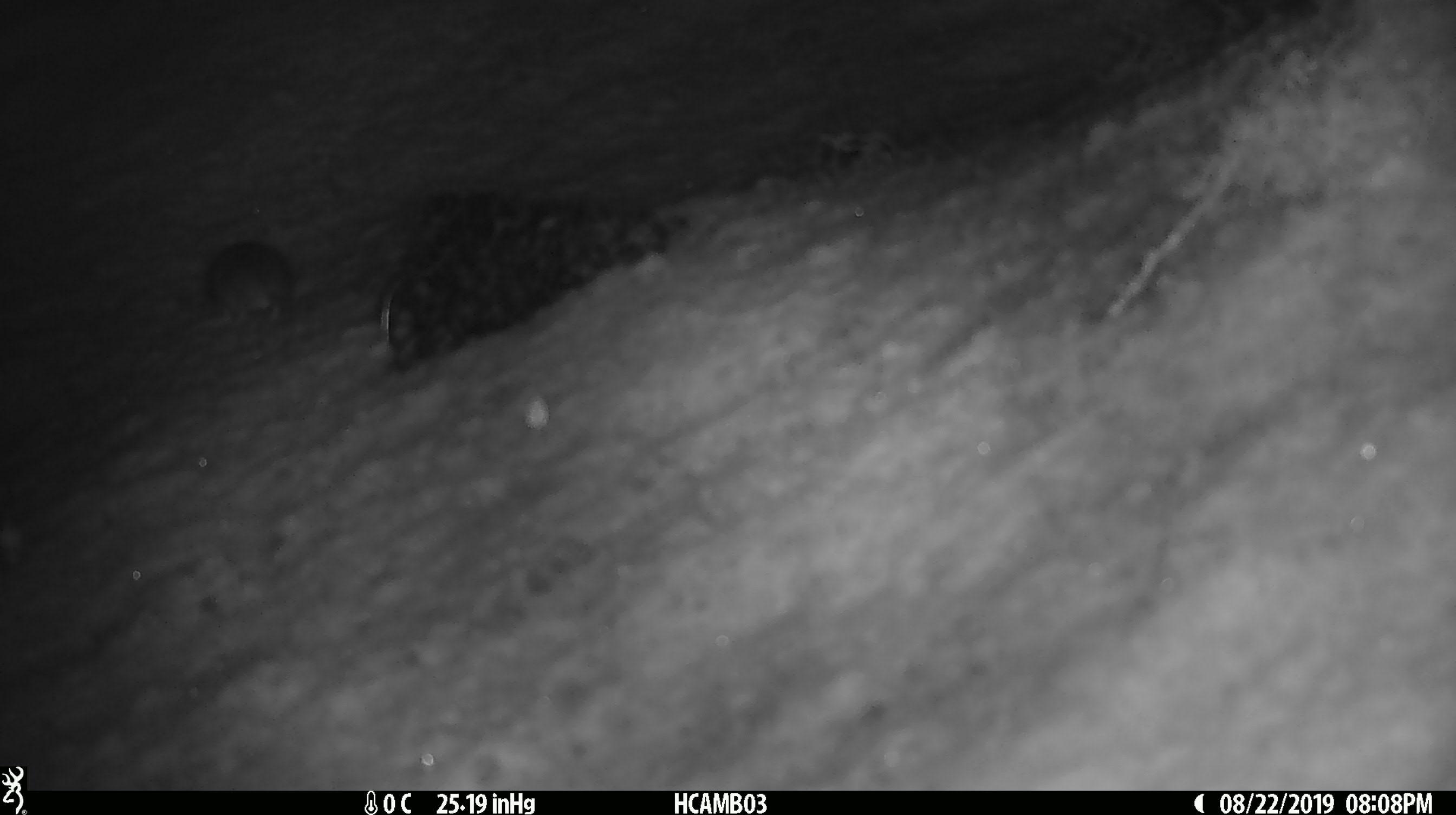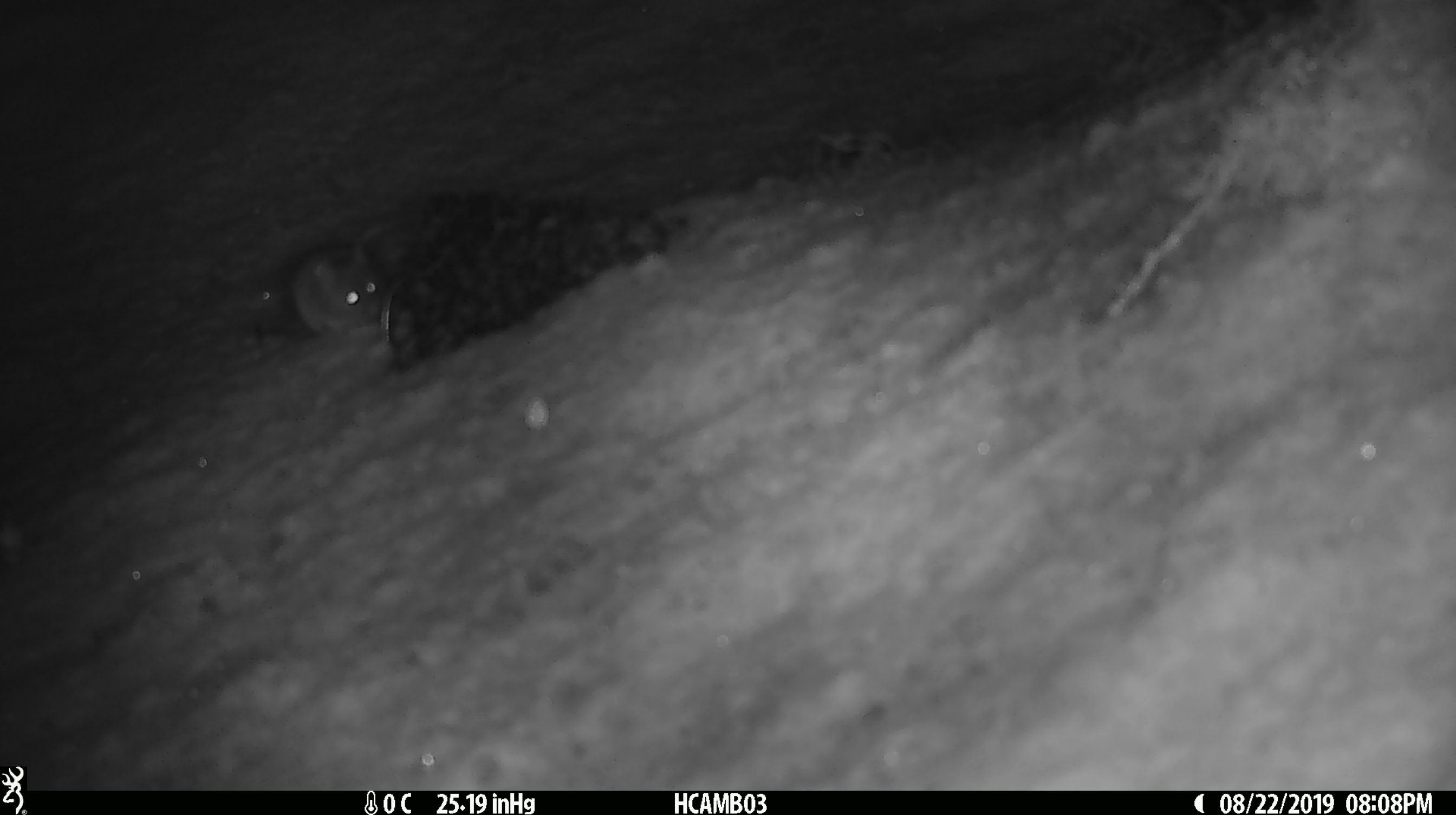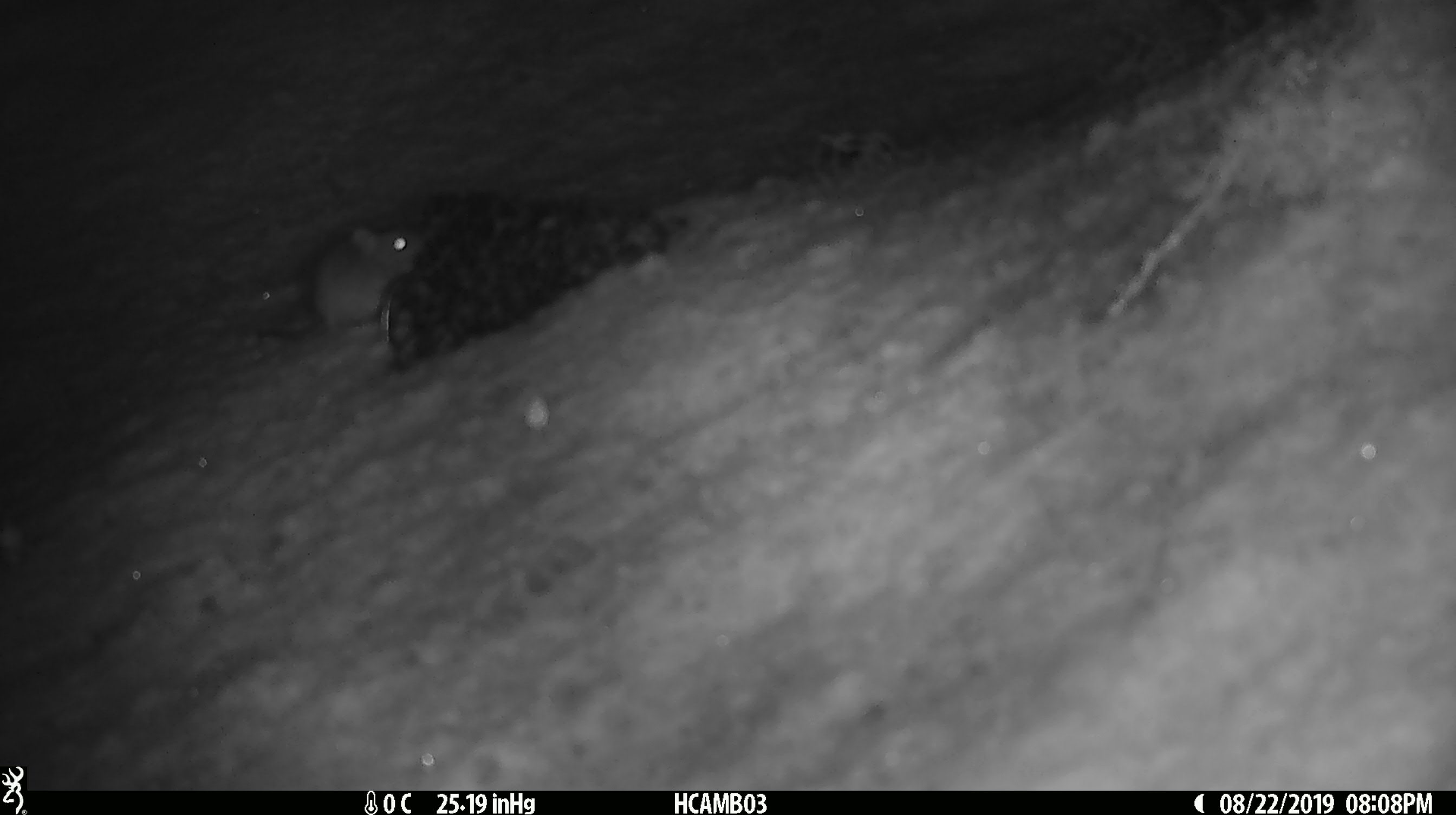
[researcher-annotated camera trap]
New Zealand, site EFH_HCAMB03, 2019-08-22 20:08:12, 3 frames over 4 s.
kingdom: Animalia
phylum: Chordata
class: Mammalia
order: Rodentia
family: Muridae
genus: Mus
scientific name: Mus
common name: mouse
Mouse (Mus).